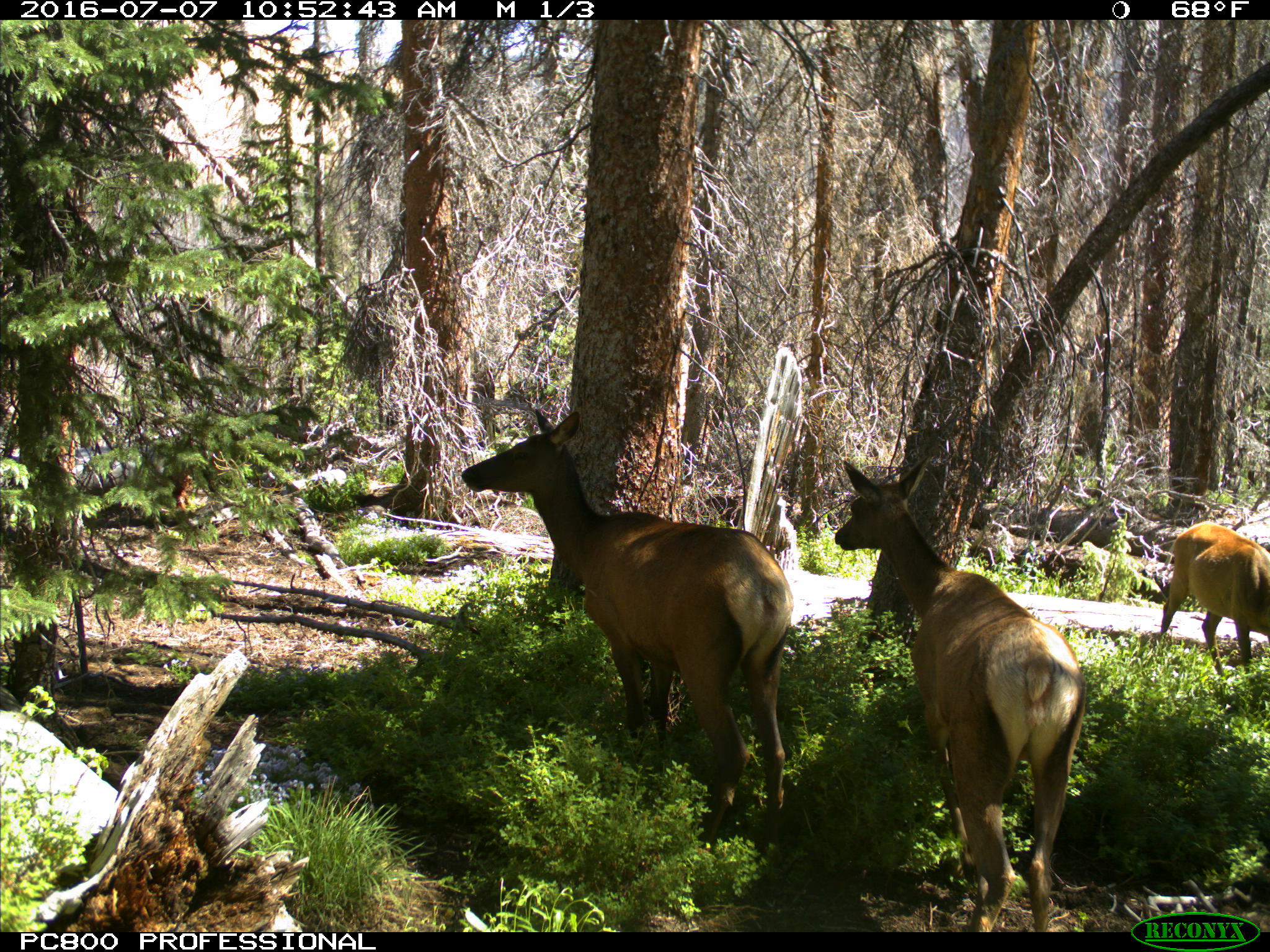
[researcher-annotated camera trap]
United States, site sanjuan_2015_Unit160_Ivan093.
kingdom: Animalia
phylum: Chordata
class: Mammalia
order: Artiodactyla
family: Cervidae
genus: Cervus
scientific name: Cervus elaphus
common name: red deer